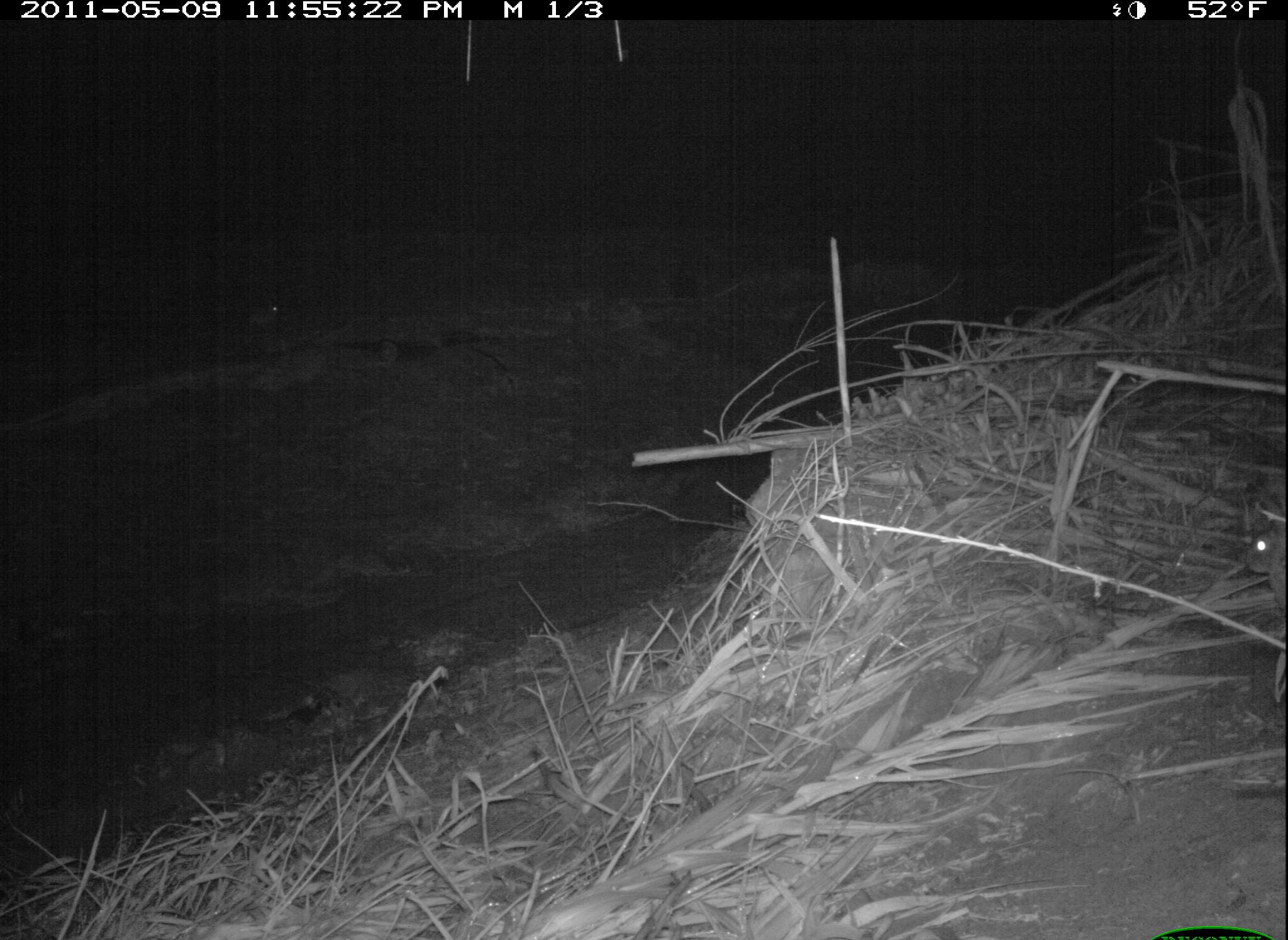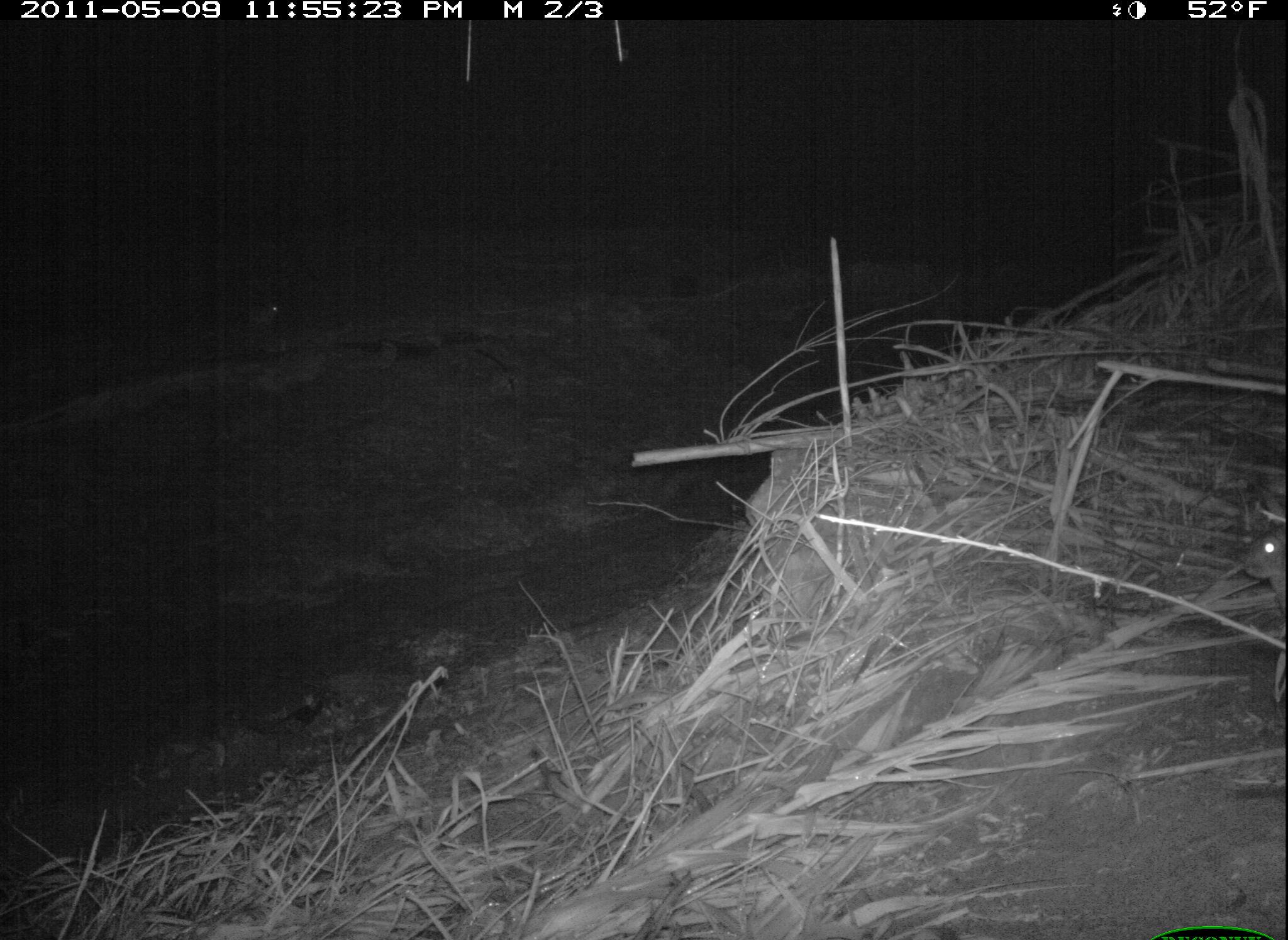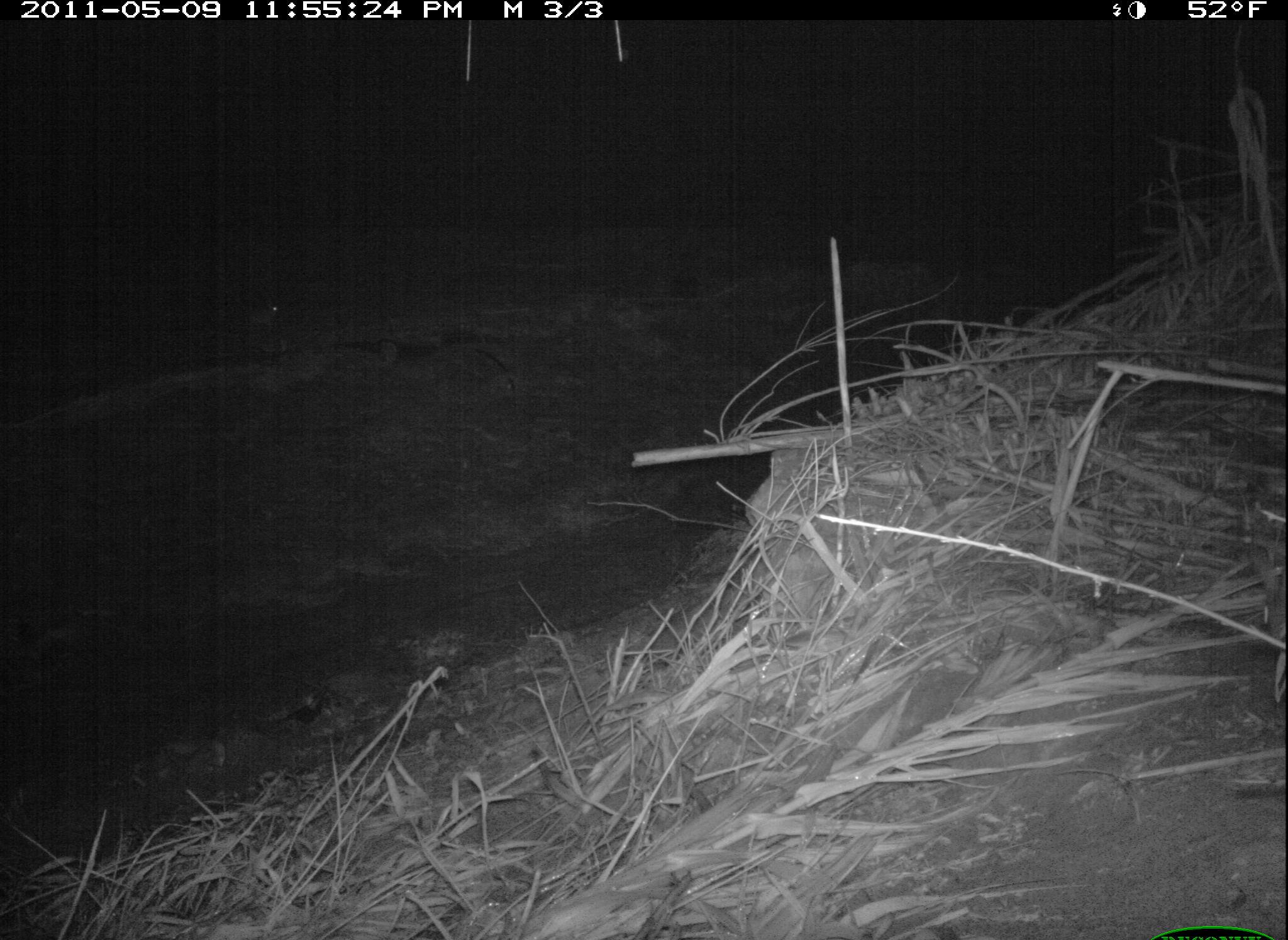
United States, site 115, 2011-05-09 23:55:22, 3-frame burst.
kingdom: Animalia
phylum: Chordata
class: Mammalia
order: Lagomorpha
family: Leporidae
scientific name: Leporidae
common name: rabbits and hares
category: rabbit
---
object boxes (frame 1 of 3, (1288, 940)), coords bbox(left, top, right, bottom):
rabbit: bbox(1227, 490, 1286, 619)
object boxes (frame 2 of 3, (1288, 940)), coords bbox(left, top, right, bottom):
rabbit: bbox(1225, 448, 1286, 689)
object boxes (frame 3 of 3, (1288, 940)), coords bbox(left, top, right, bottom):
rabbit: bbox(227, 263, 338, 348)